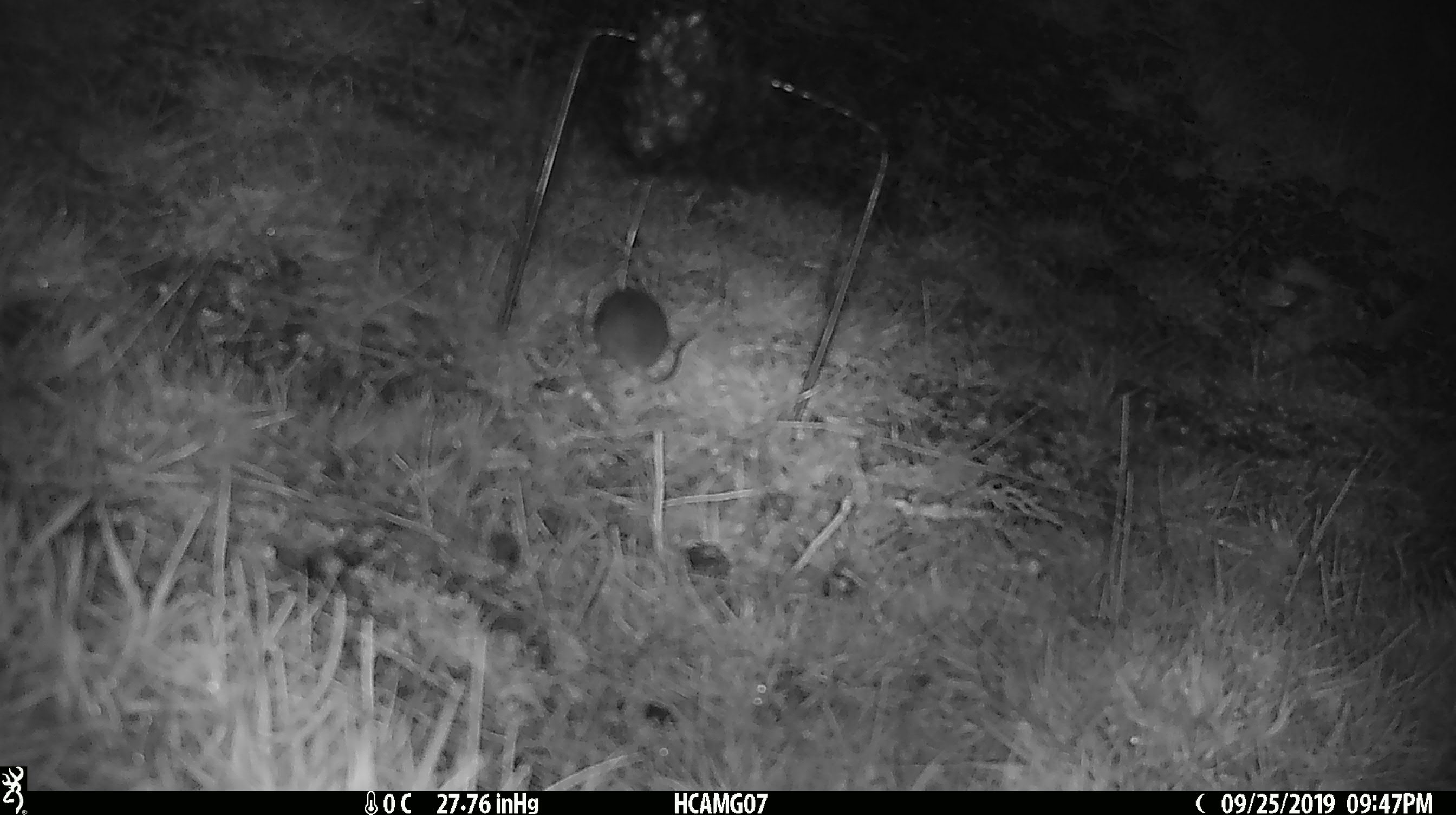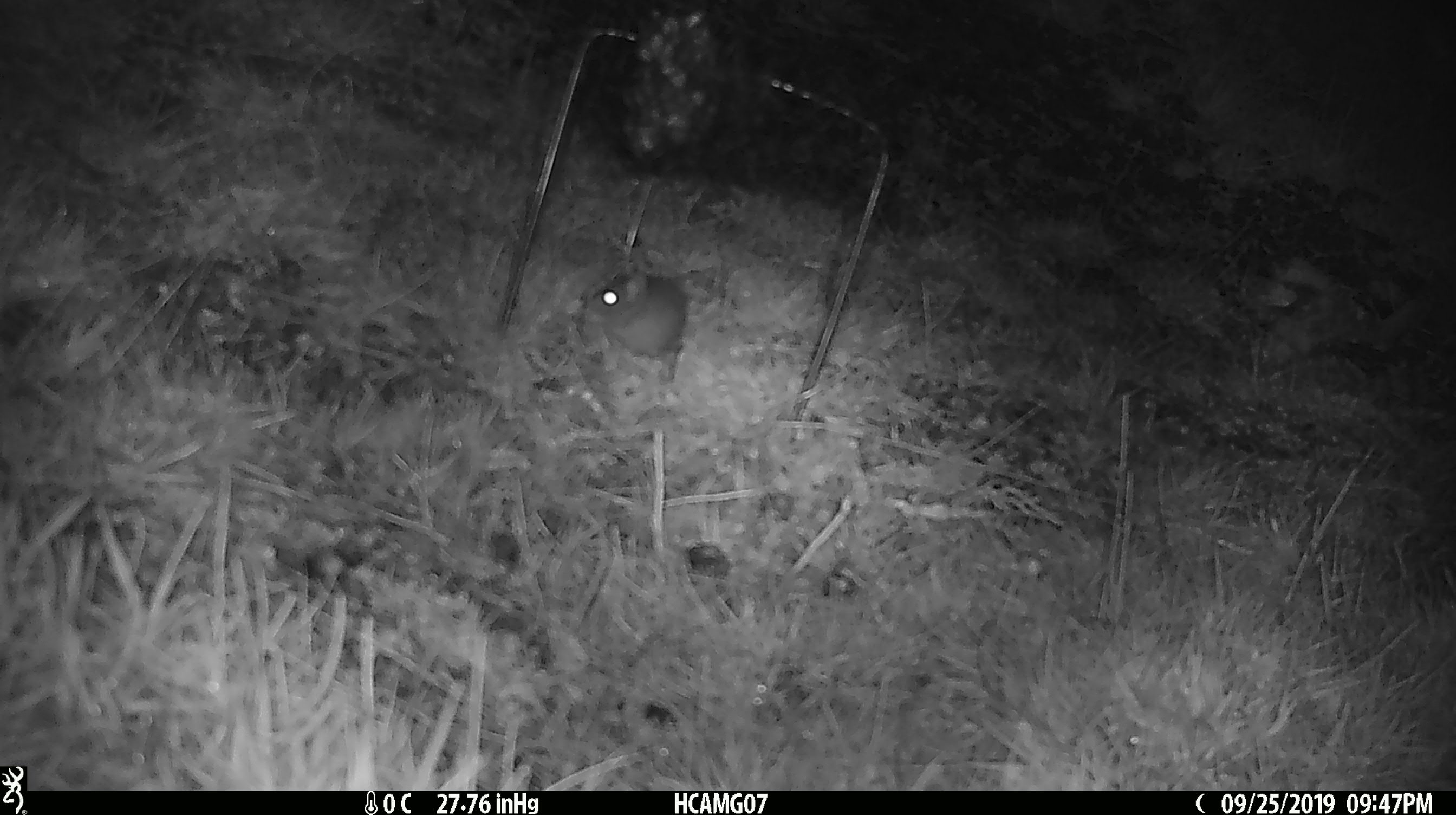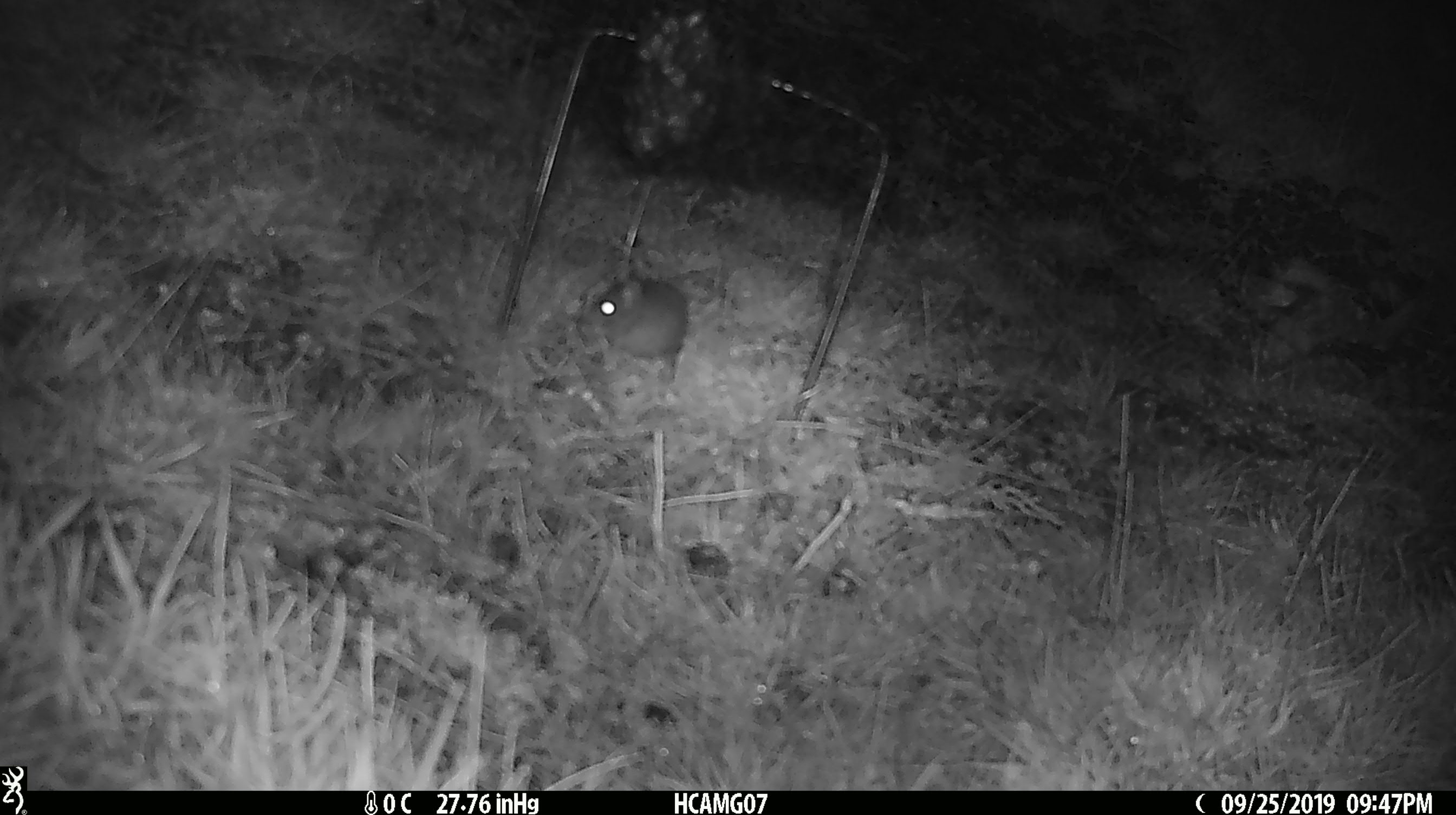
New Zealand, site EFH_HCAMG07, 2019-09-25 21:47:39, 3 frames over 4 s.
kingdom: Animalia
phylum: Chordata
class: Mammalia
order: Rodentia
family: Muridae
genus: Mus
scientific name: Mus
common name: mouse